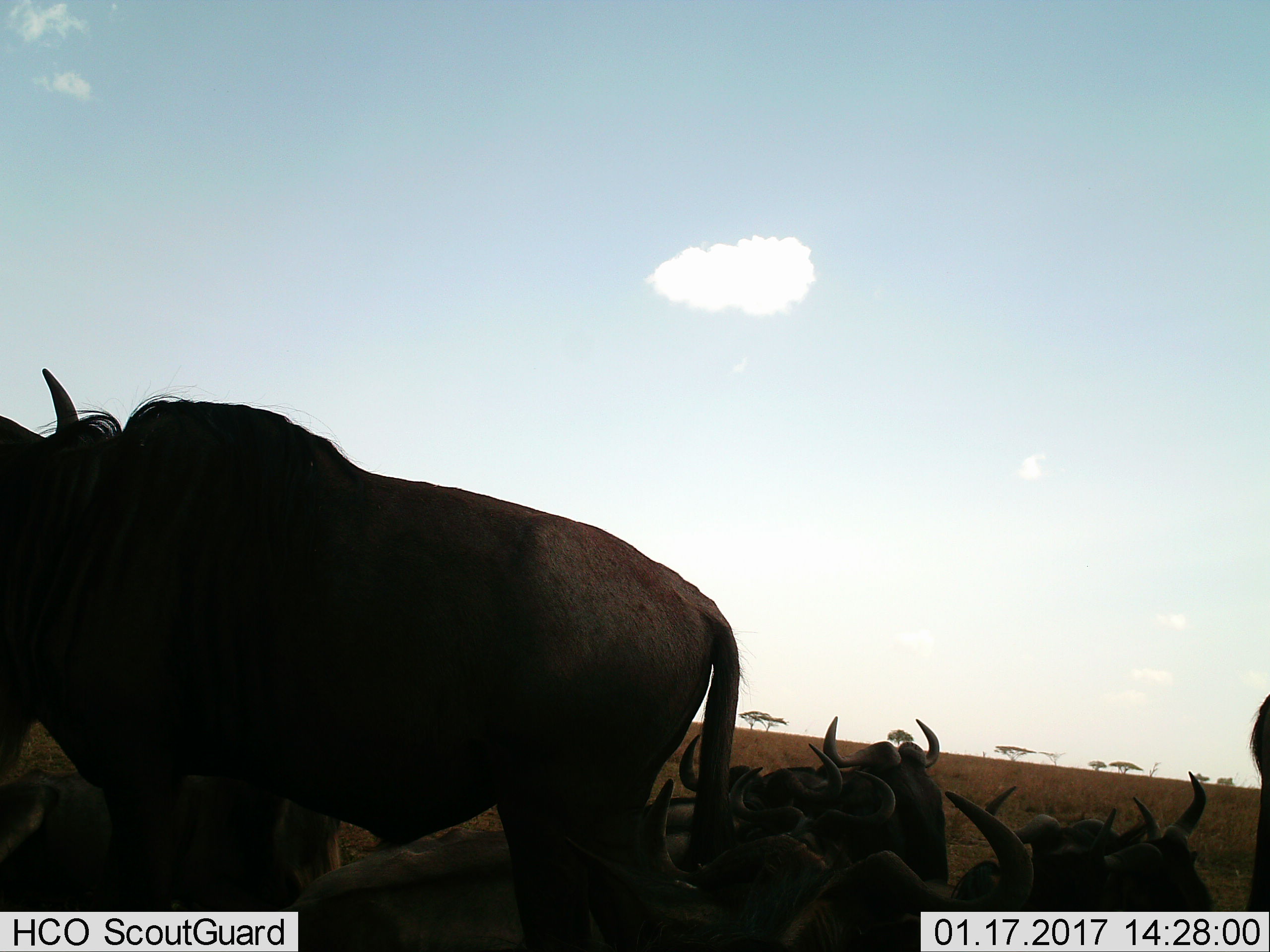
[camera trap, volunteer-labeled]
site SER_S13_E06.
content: unidentified animal